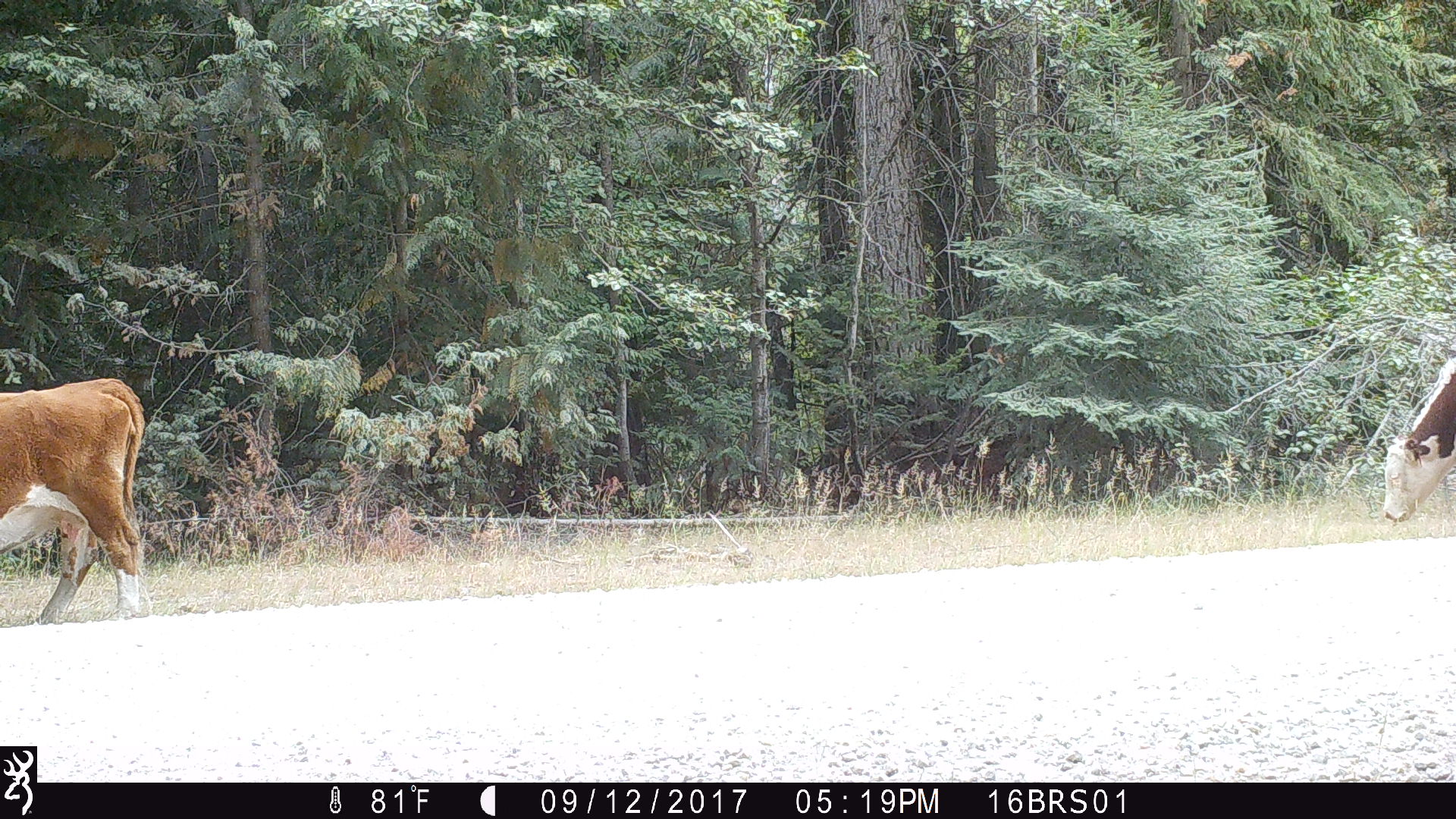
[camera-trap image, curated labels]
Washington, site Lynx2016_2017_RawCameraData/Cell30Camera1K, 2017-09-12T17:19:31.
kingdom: Animalia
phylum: Chordata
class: Mammalia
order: Artiodactyla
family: Bovidae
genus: Bos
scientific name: Bos taurus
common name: domestic cattle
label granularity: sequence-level